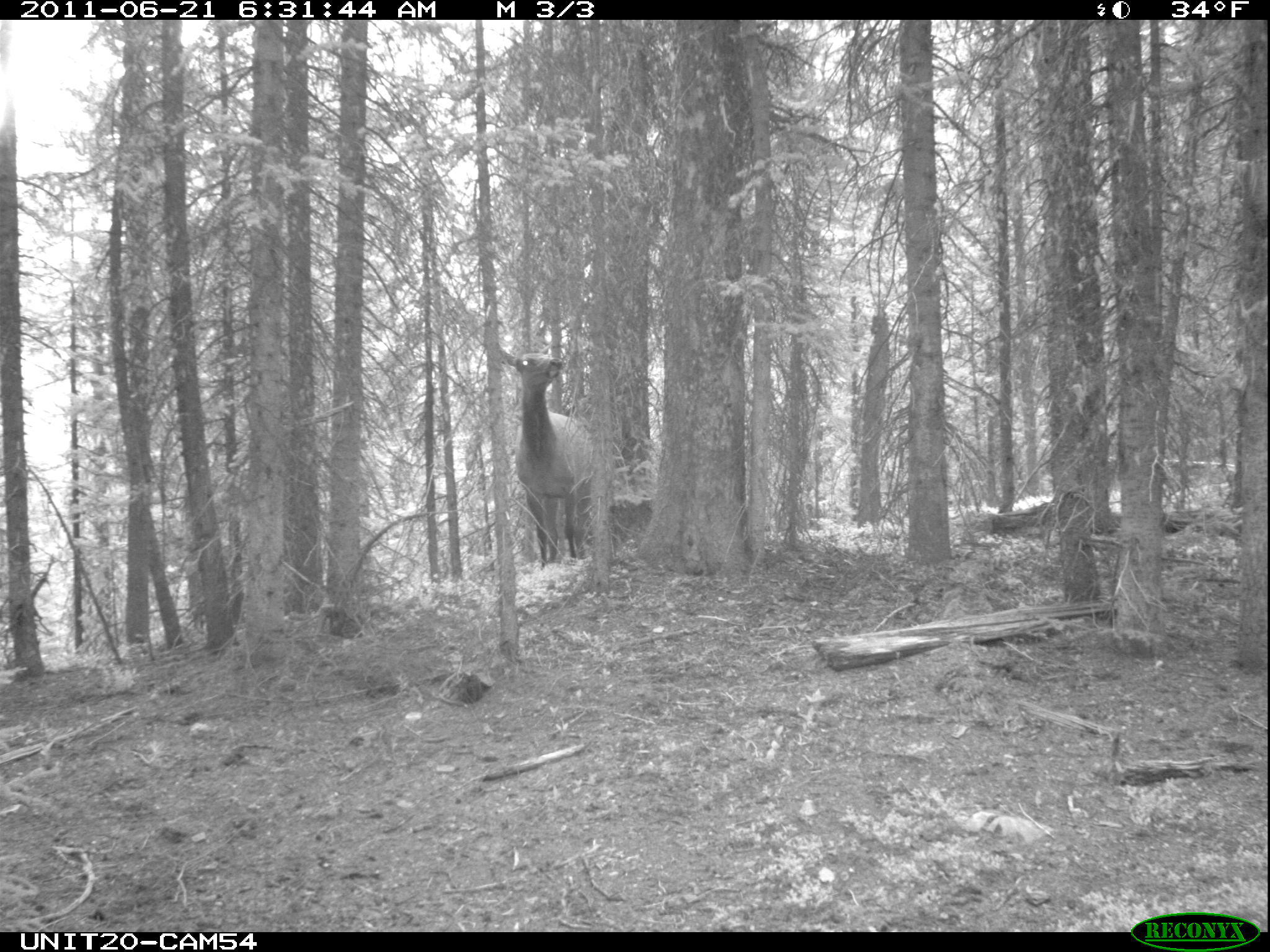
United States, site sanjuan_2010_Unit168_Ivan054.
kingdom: Animalia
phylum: Chordata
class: Mammalia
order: Artiodactyla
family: Cervidae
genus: Cervus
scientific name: Cervus elaphus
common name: red deer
Cervus elaphus (red deer).